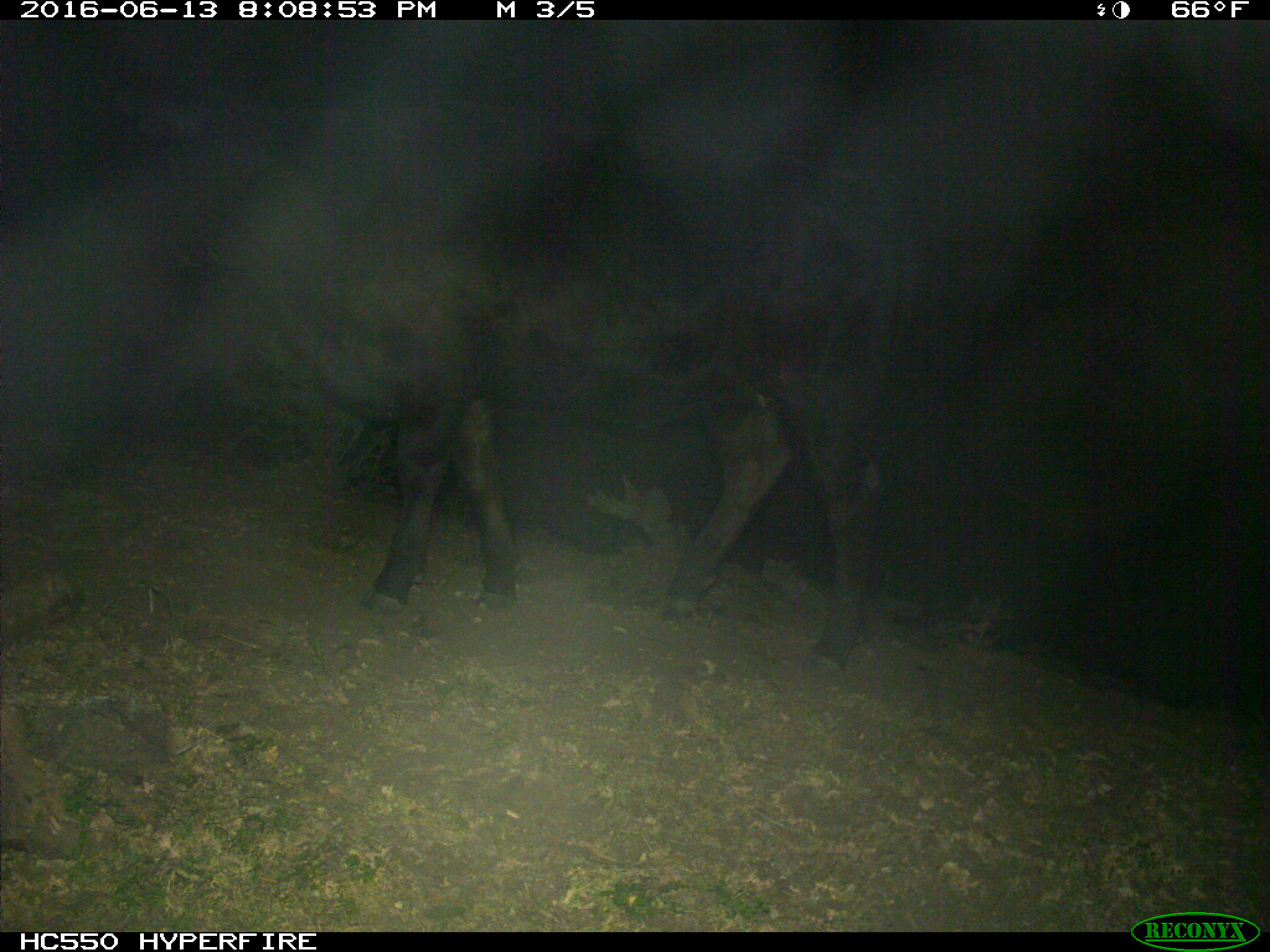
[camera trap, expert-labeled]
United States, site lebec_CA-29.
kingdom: Animalia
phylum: Chordata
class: Mammalia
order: Artiodactyla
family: Bovidae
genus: Bos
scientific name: Bos taurus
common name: domestic cow